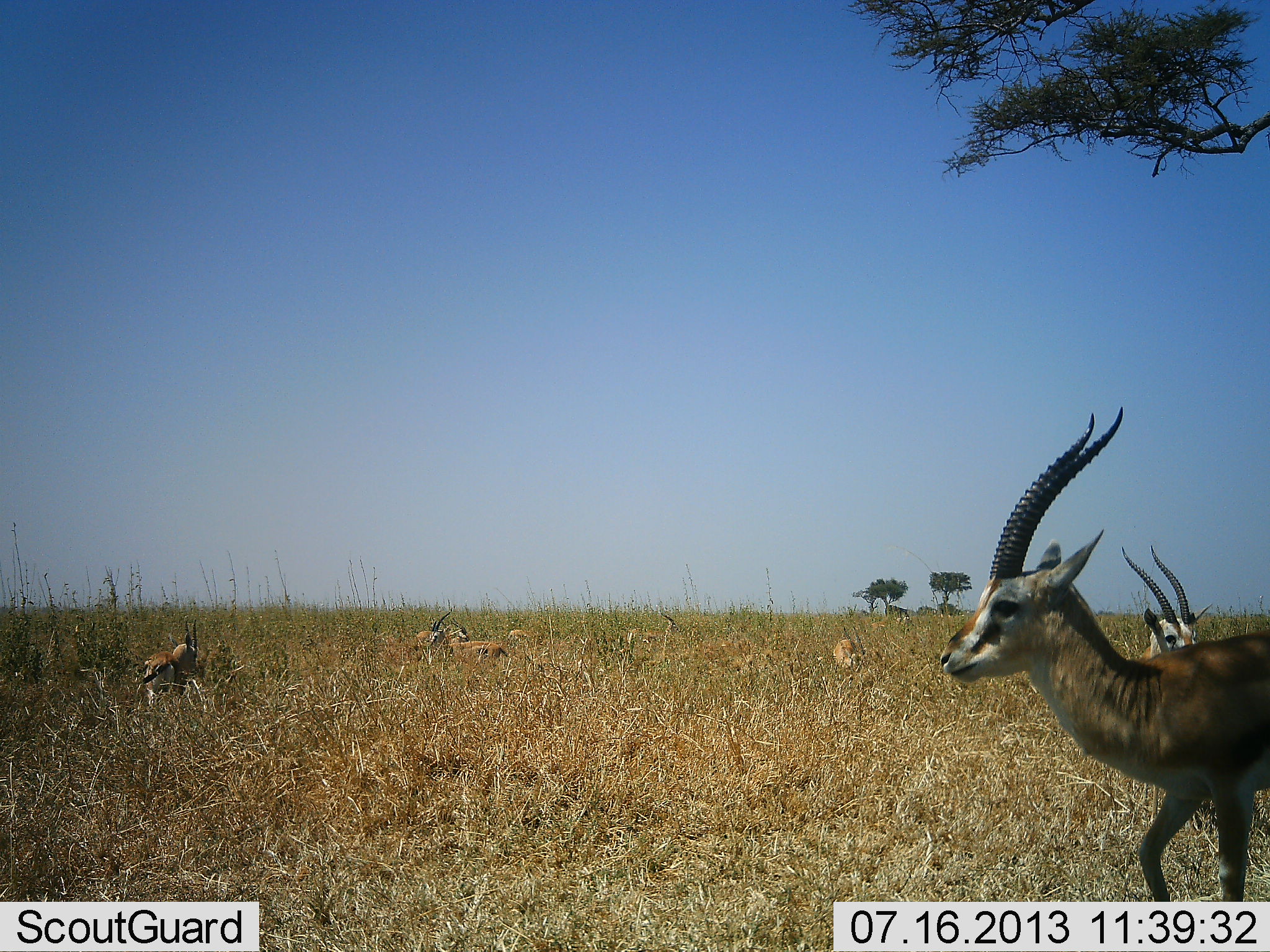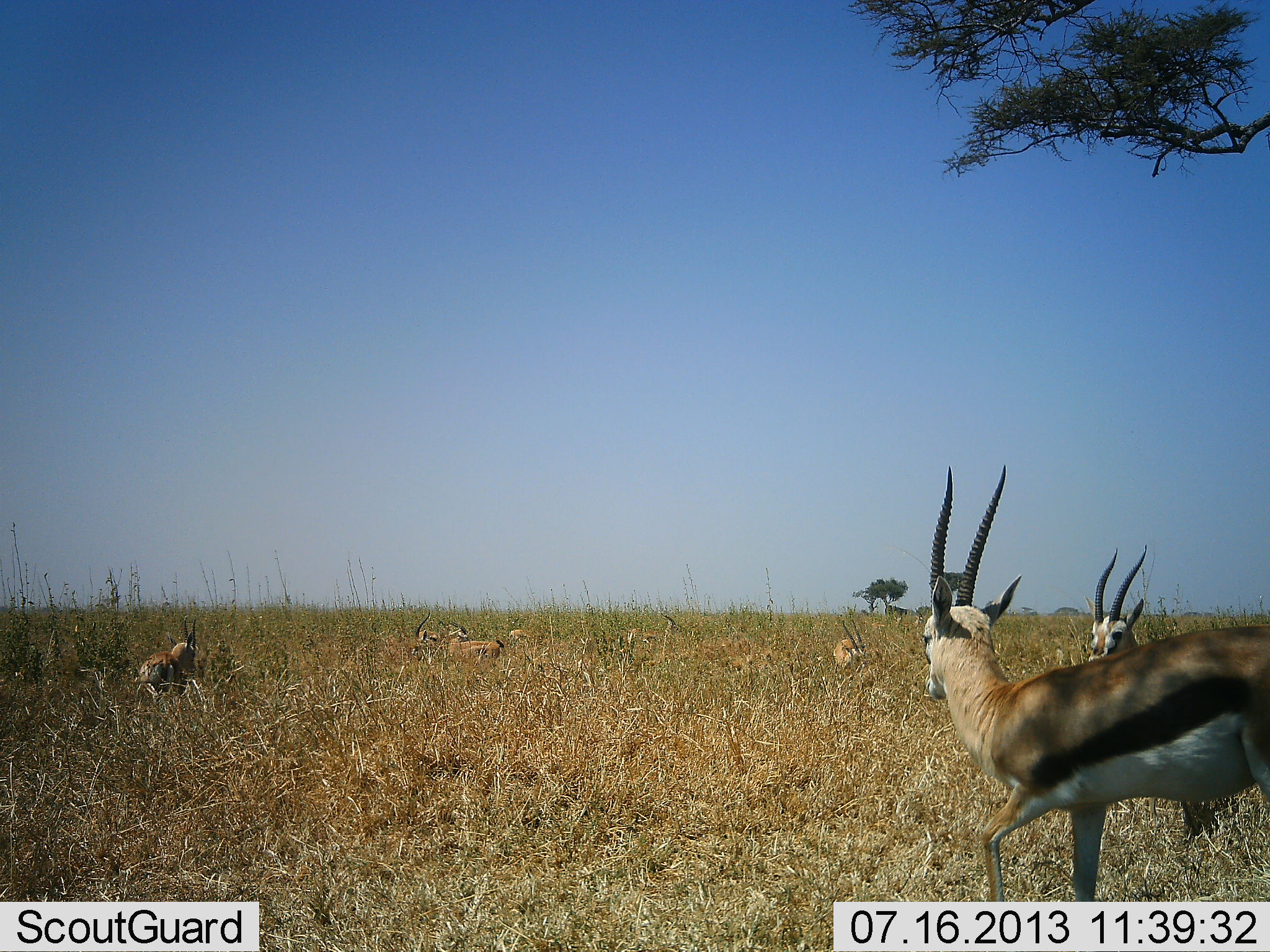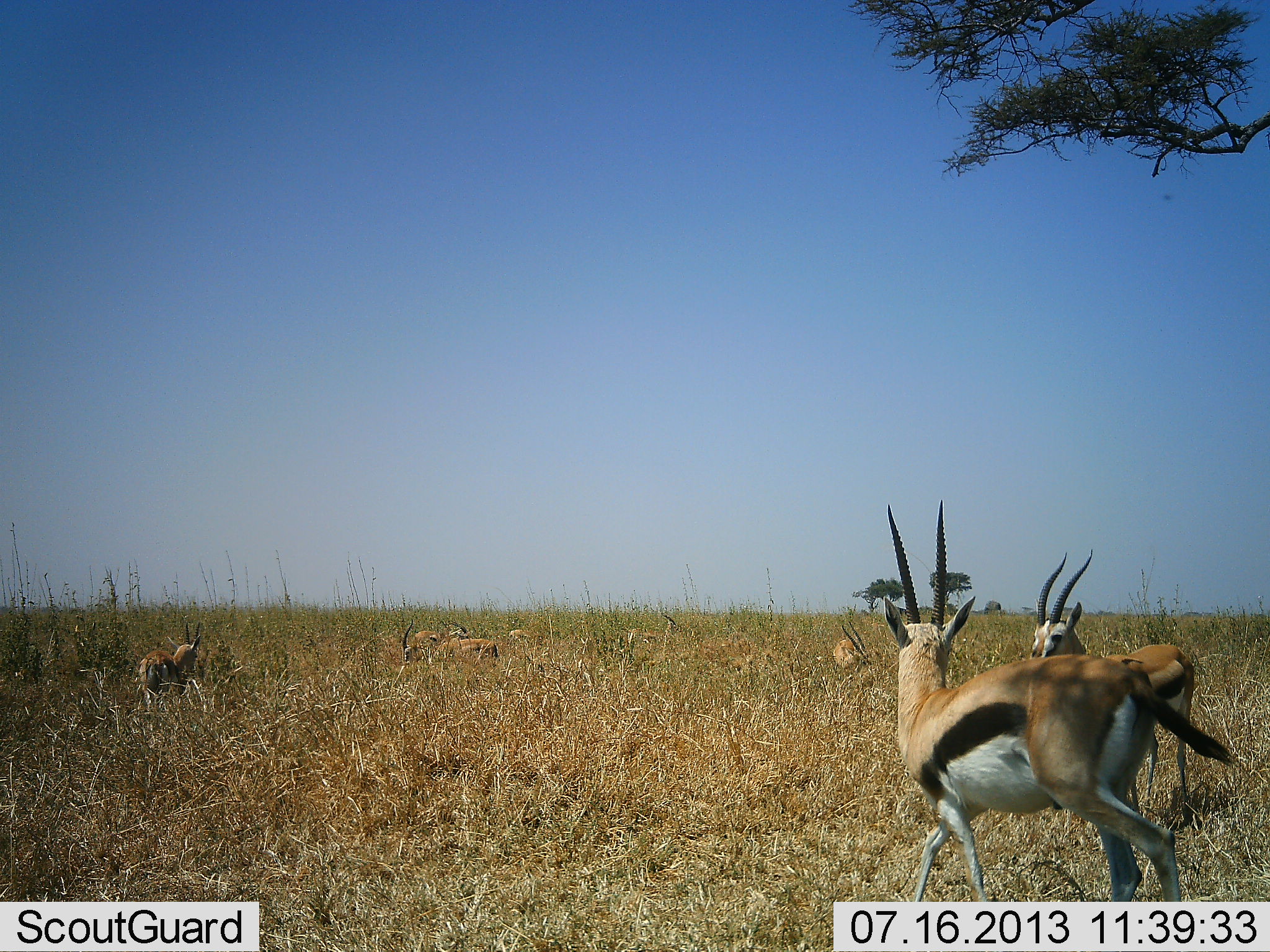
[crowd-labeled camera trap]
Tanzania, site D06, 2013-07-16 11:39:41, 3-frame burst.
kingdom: Animalia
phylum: Chordata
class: Mammalia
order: Artiodactyla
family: Bovidae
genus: Eudorcas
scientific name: Eudorcas thomsonii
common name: thomson's gazelle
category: gazellethomsons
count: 7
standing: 80%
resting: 40%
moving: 50%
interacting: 0%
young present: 0%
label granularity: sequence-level